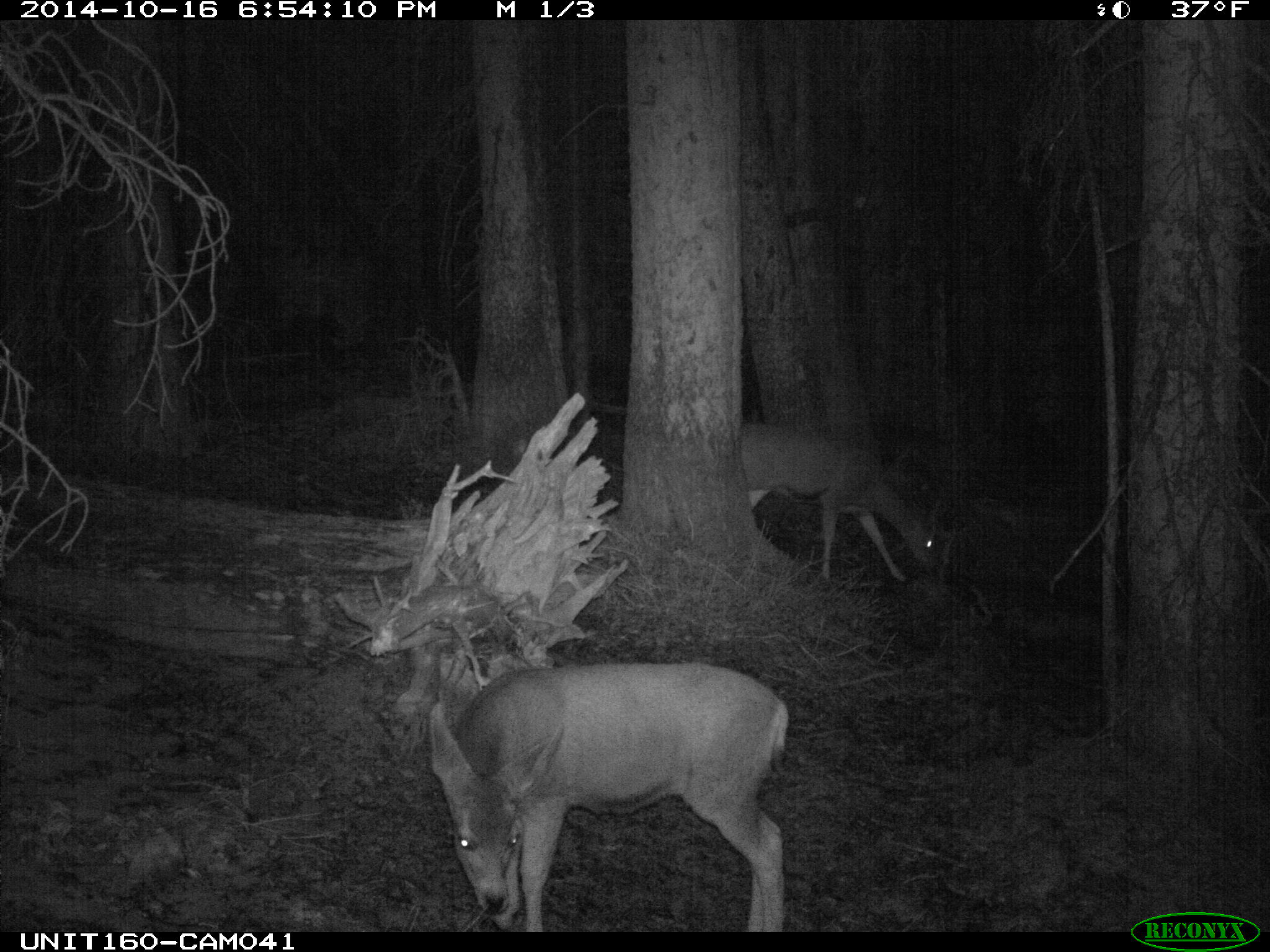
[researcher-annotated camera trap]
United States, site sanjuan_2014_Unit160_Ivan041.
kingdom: Animalia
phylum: Chordata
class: Mammalia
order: Artiodactyla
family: Cervidae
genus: Odocoileus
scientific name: Odocoileus hemionus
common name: mule deer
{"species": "Odocoileus hemionus (mule deer)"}